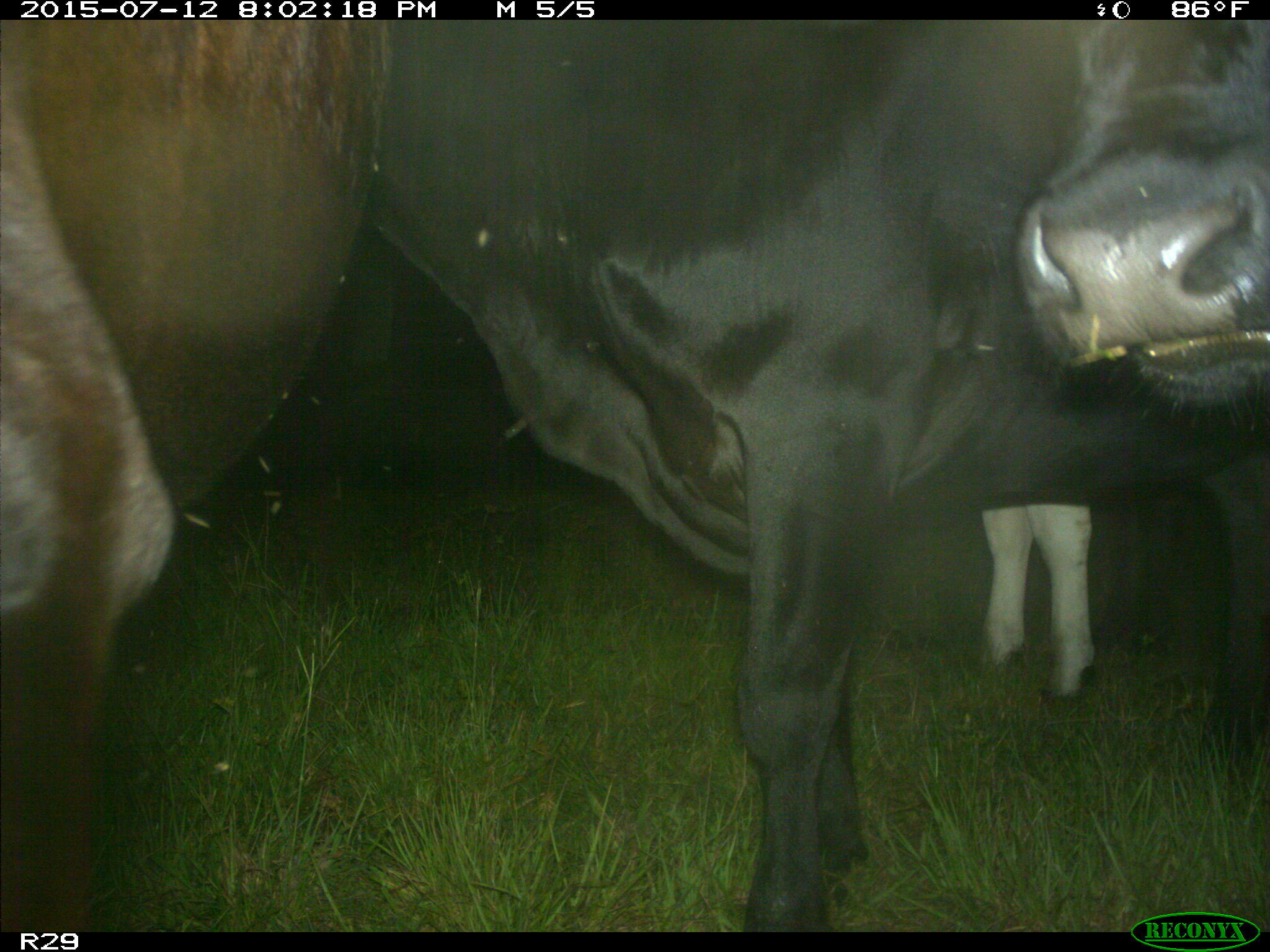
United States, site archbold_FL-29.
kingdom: Animalia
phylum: Chordata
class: Mammalia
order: Artiodactyla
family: Bovidae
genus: Bos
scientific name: Bos taurus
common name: domestic cow